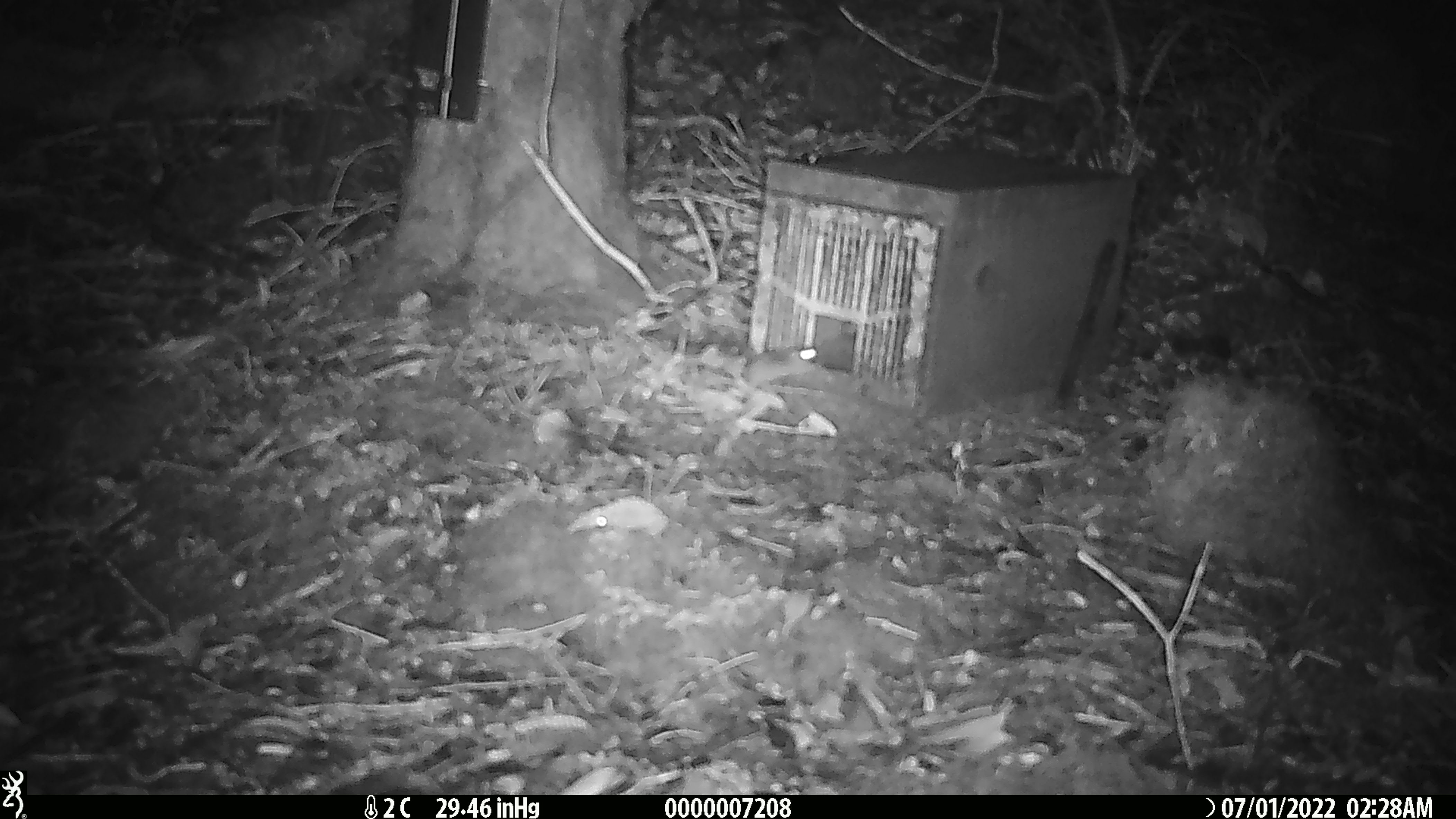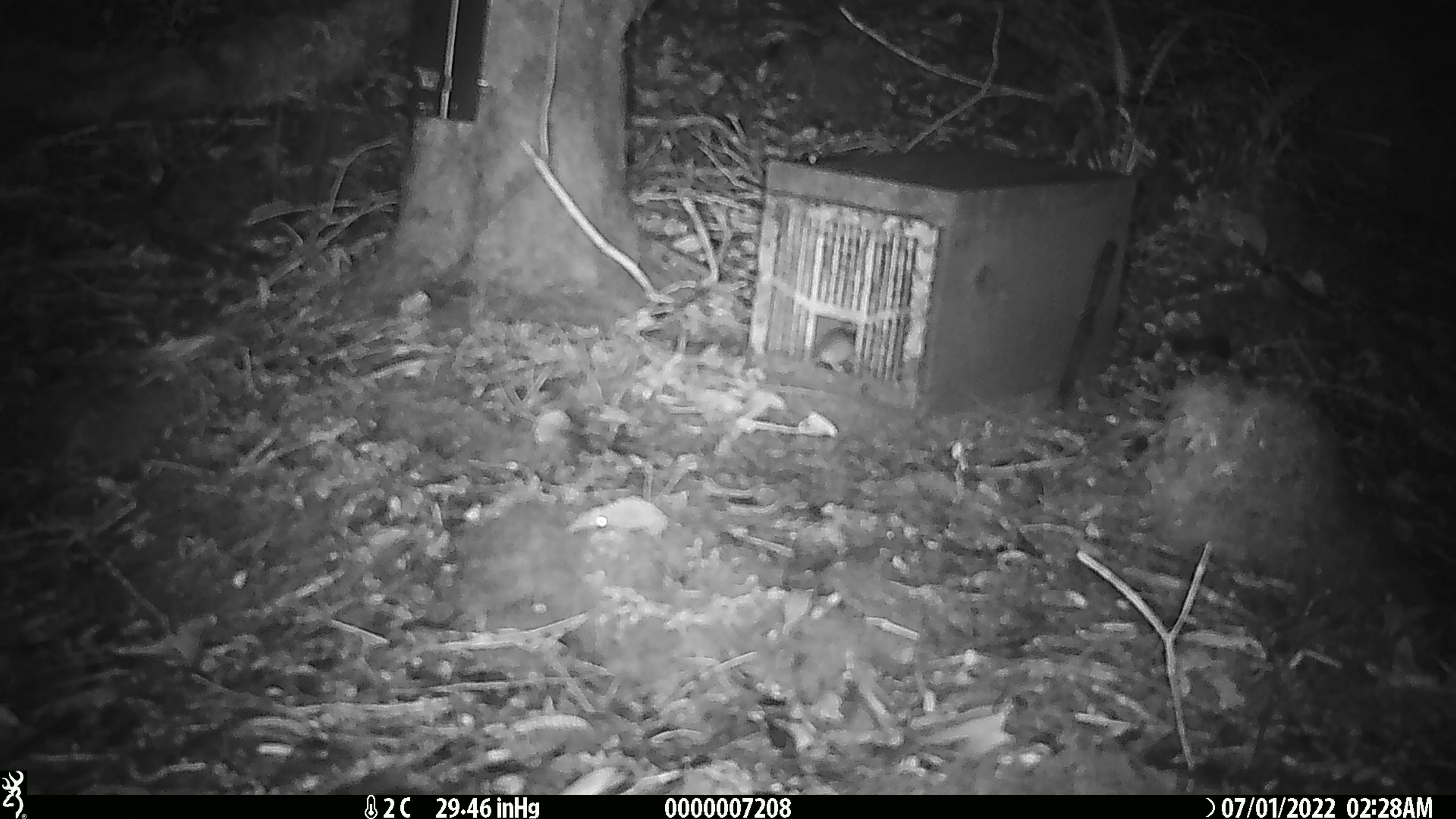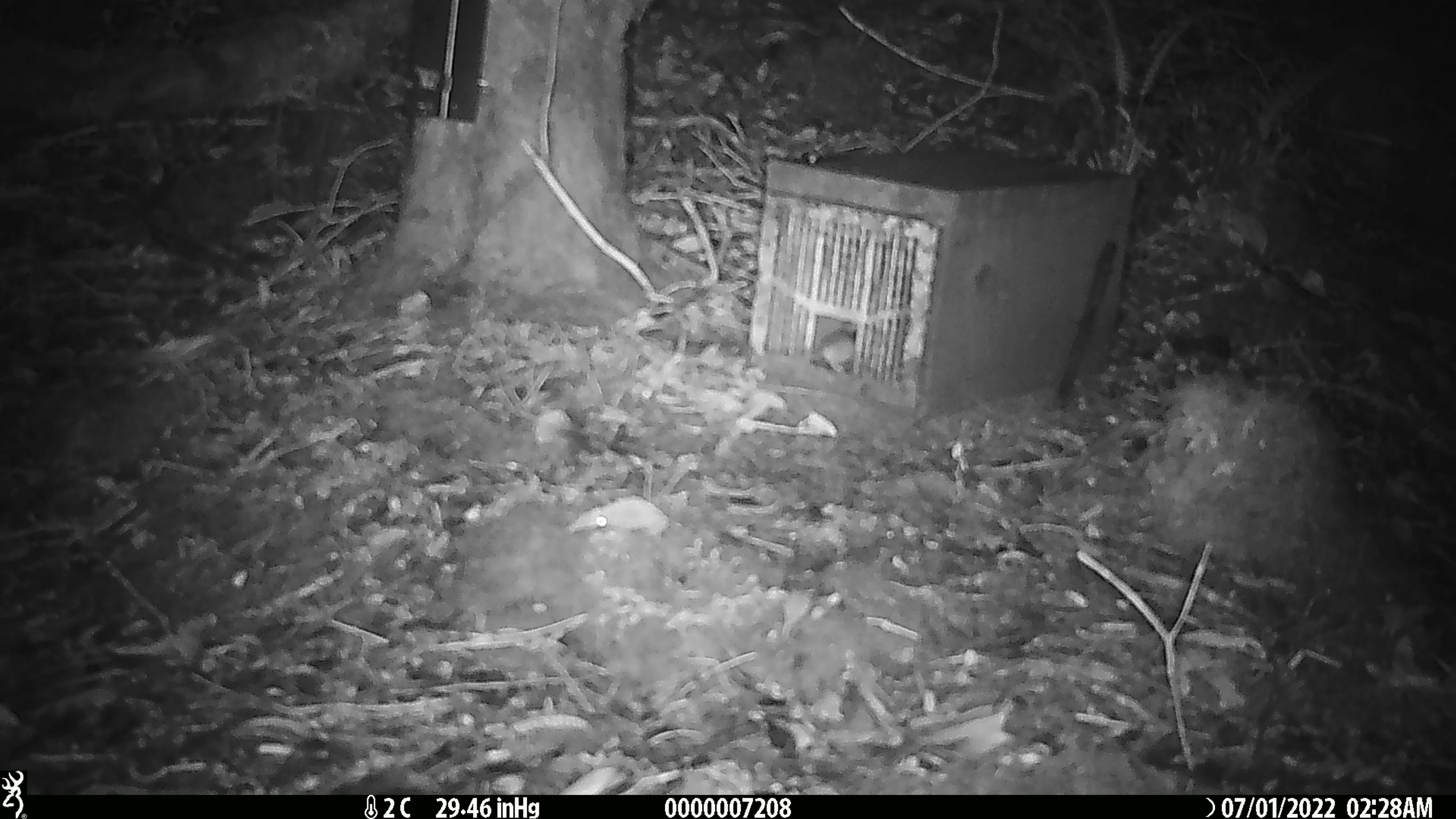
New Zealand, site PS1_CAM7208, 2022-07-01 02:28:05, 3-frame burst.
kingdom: Animalia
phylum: Chordata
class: Mammalia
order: Rodentia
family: Muridae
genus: Mus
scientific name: Mus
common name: mouse